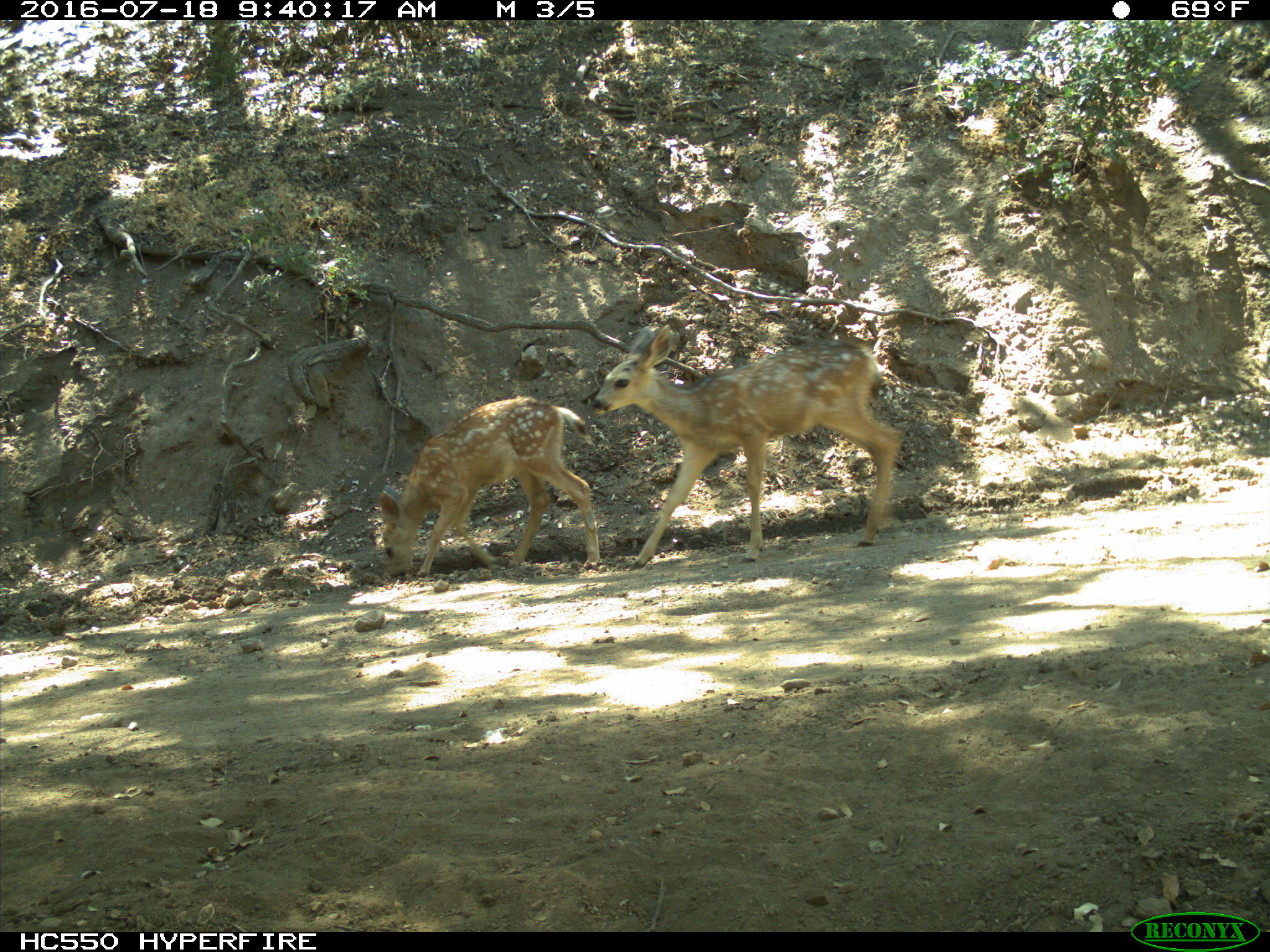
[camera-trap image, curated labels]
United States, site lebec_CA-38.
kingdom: Animalia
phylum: Chordata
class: Mammalia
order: Artiodactyla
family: Cervidae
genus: Odocoileus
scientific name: Odocoileus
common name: deer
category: unidentified deer